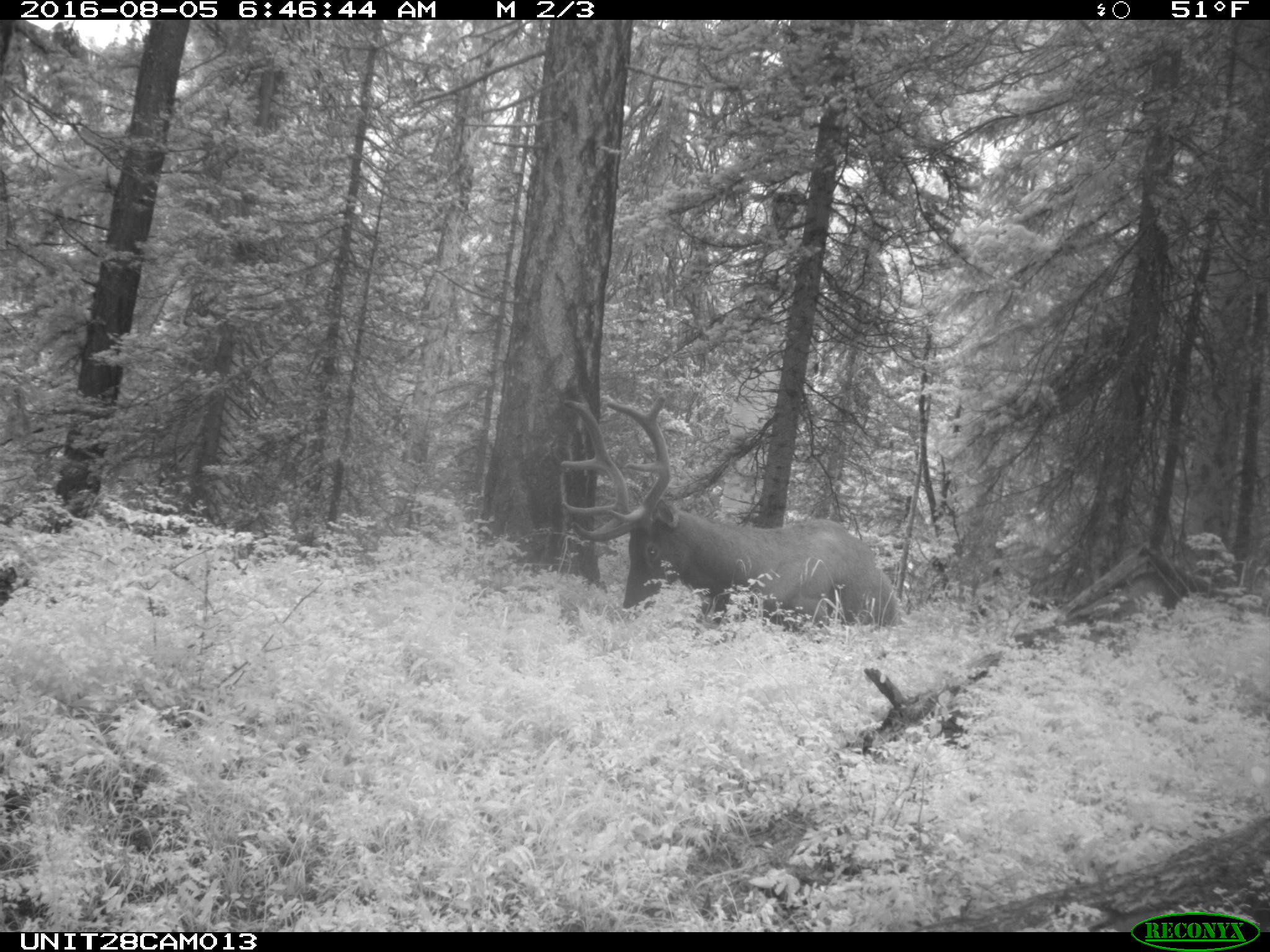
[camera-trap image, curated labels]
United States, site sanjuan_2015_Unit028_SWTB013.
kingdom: Animalia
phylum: Chordata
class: Mammalia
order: Artiodactyla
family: Cervidae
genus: Cervus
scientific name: Cervus elaphus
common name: red deer